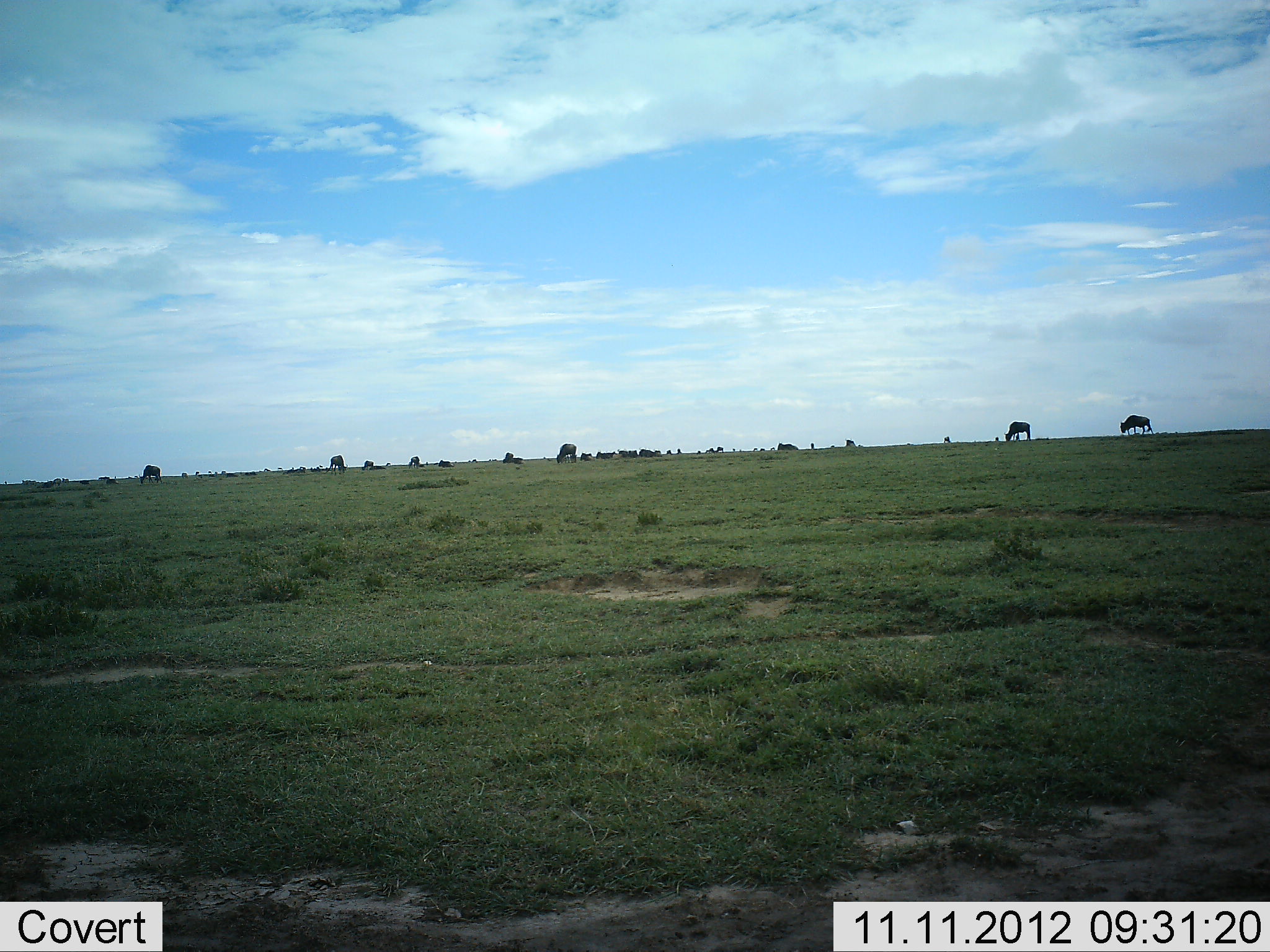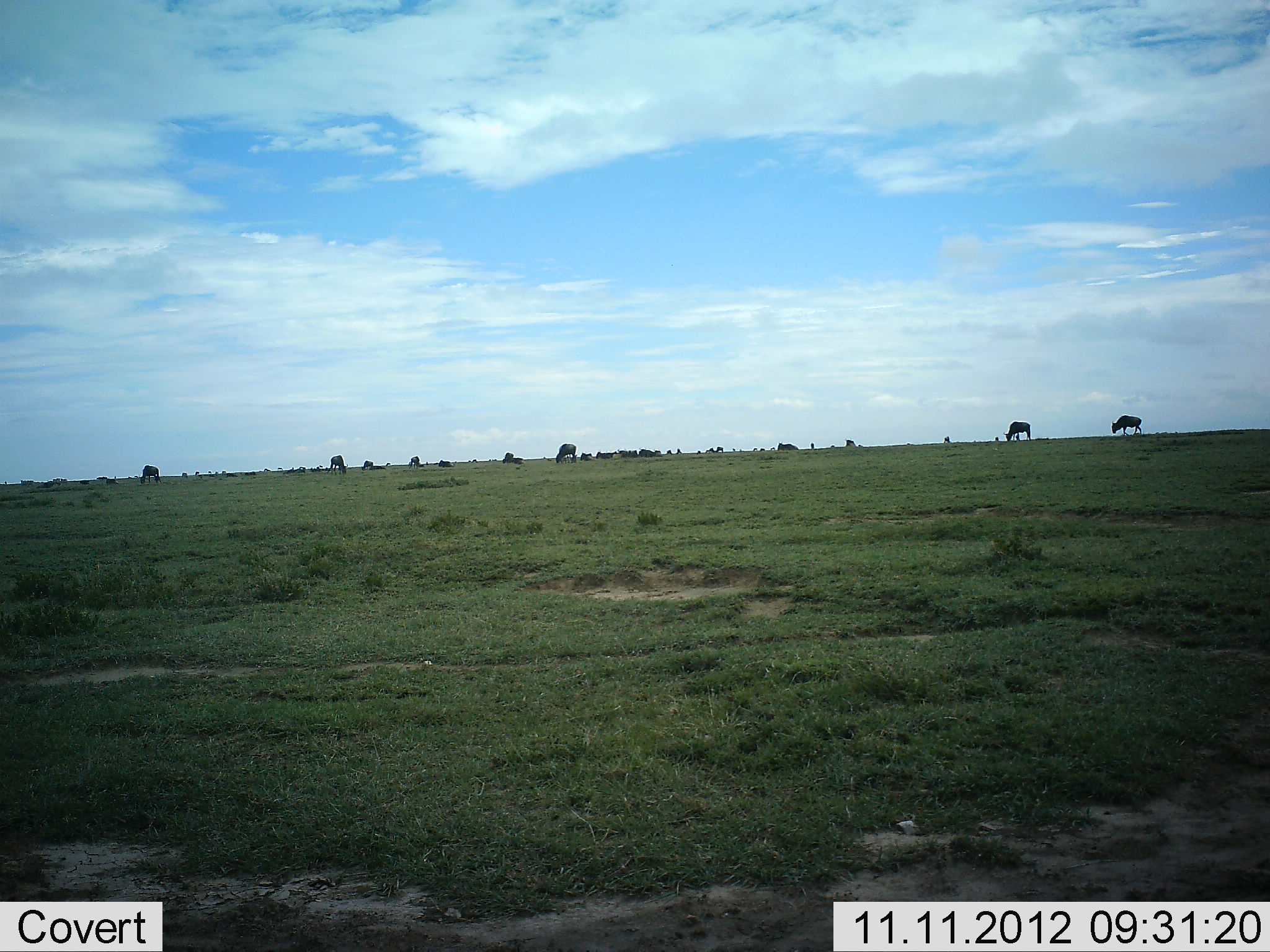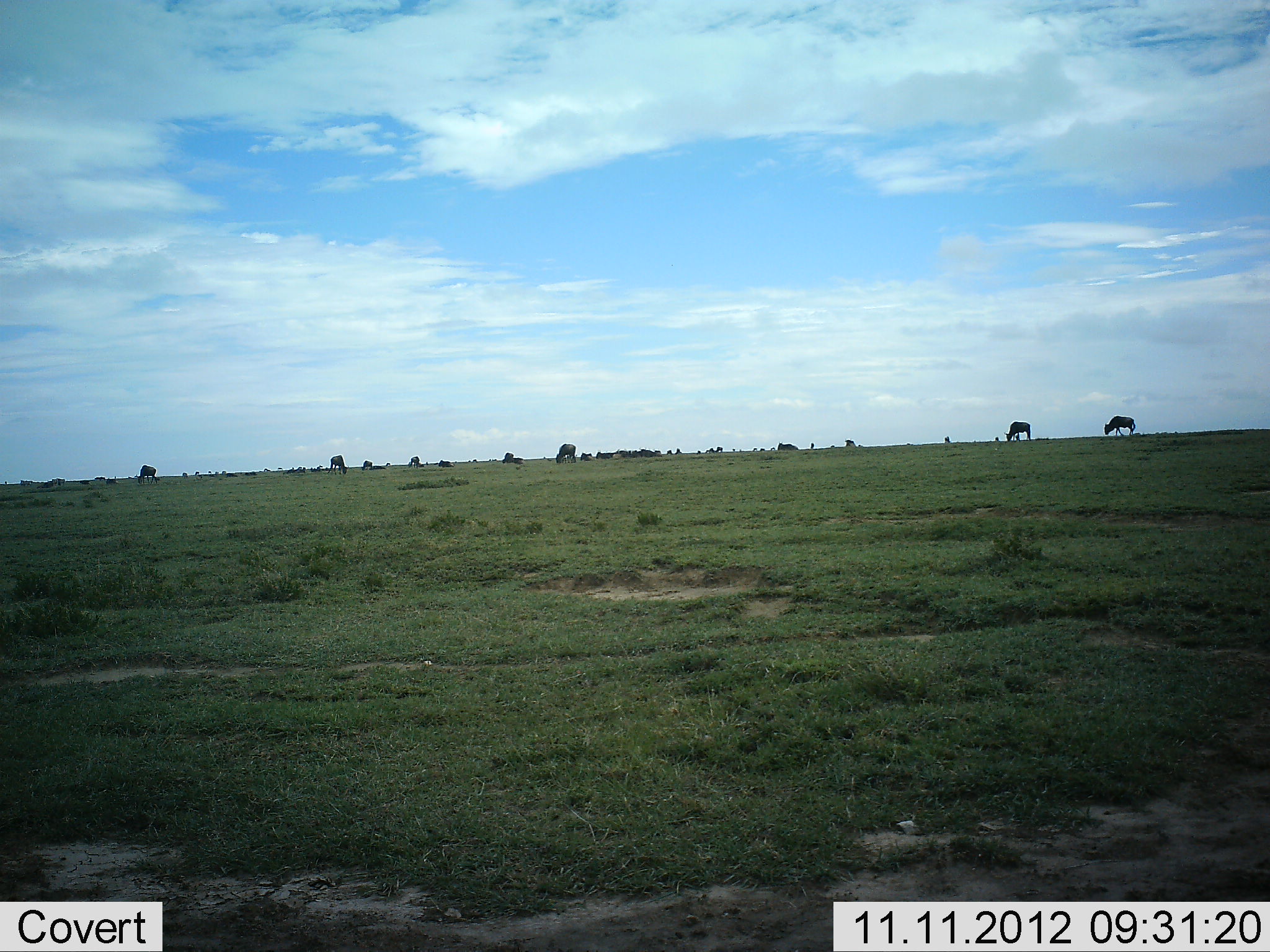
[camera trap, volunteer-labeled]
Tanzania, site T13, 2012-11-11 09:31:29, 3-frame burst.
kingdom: Animalia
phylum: Chordata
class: Mammalia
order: Artiodactyla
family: Bovidae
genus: Connochaetes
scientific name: Connochaetes taurinus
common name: blue wildebeest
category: wildebeest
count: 11-50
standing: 50%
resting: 10%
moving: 70%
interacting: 0%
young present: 0%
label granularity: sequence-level